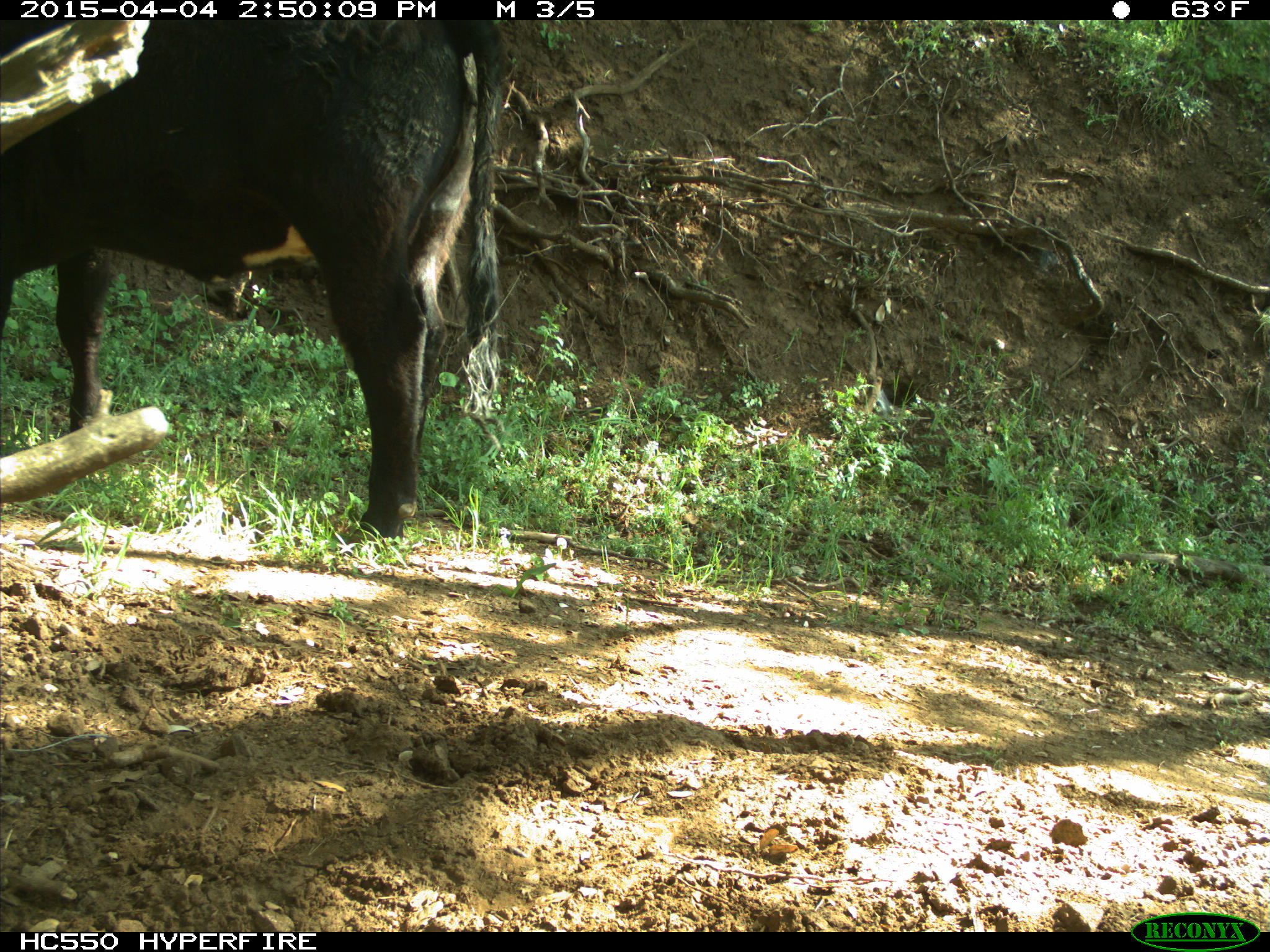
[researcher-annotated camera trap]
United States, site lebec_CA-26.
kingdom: Animalia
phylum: Chordata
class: Mammalia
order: Artiodactyla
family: Bovidae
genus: Bos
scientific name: Bos taurus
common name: domestic cow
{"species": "Bos taurus (domestic cow)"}